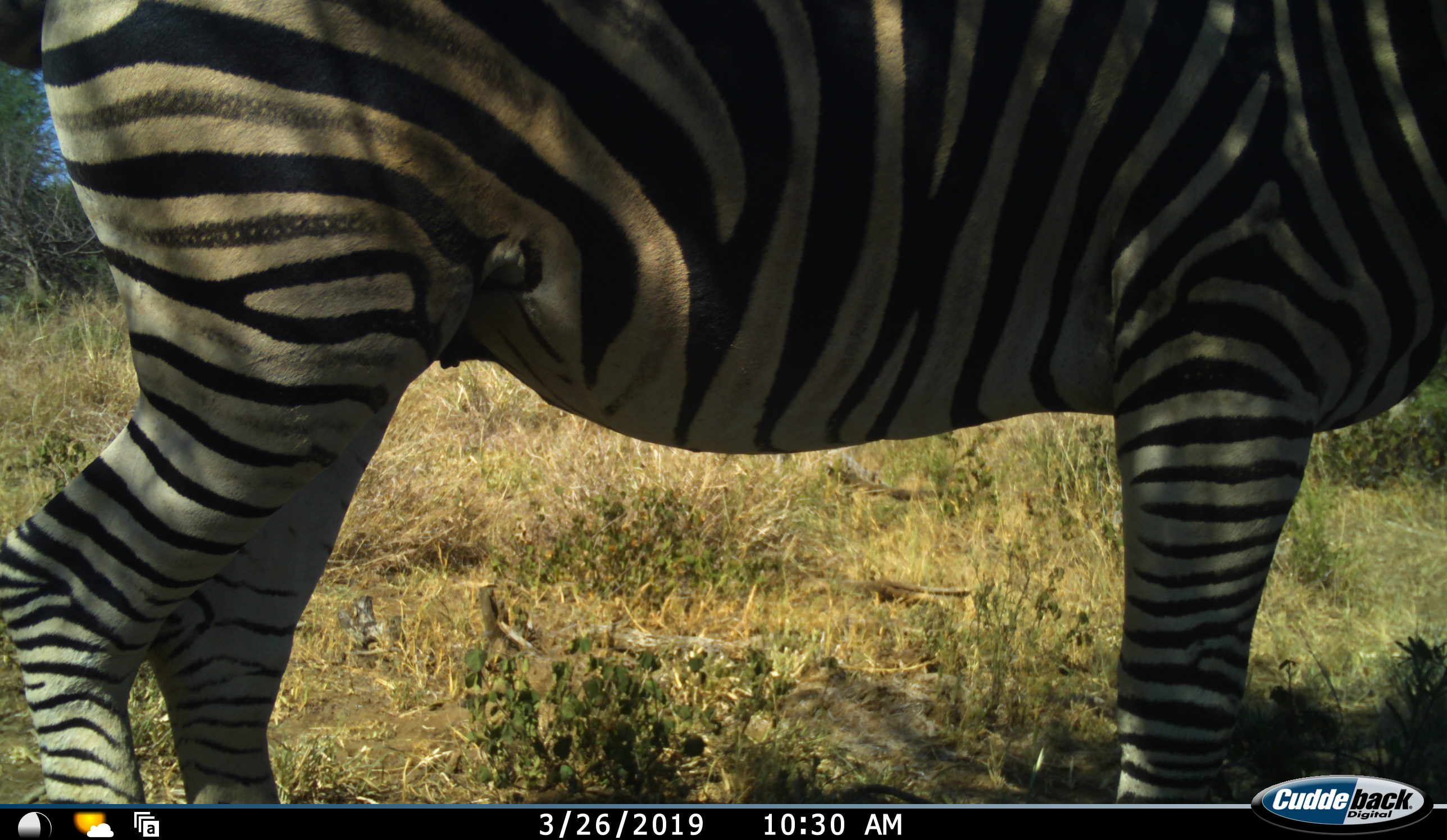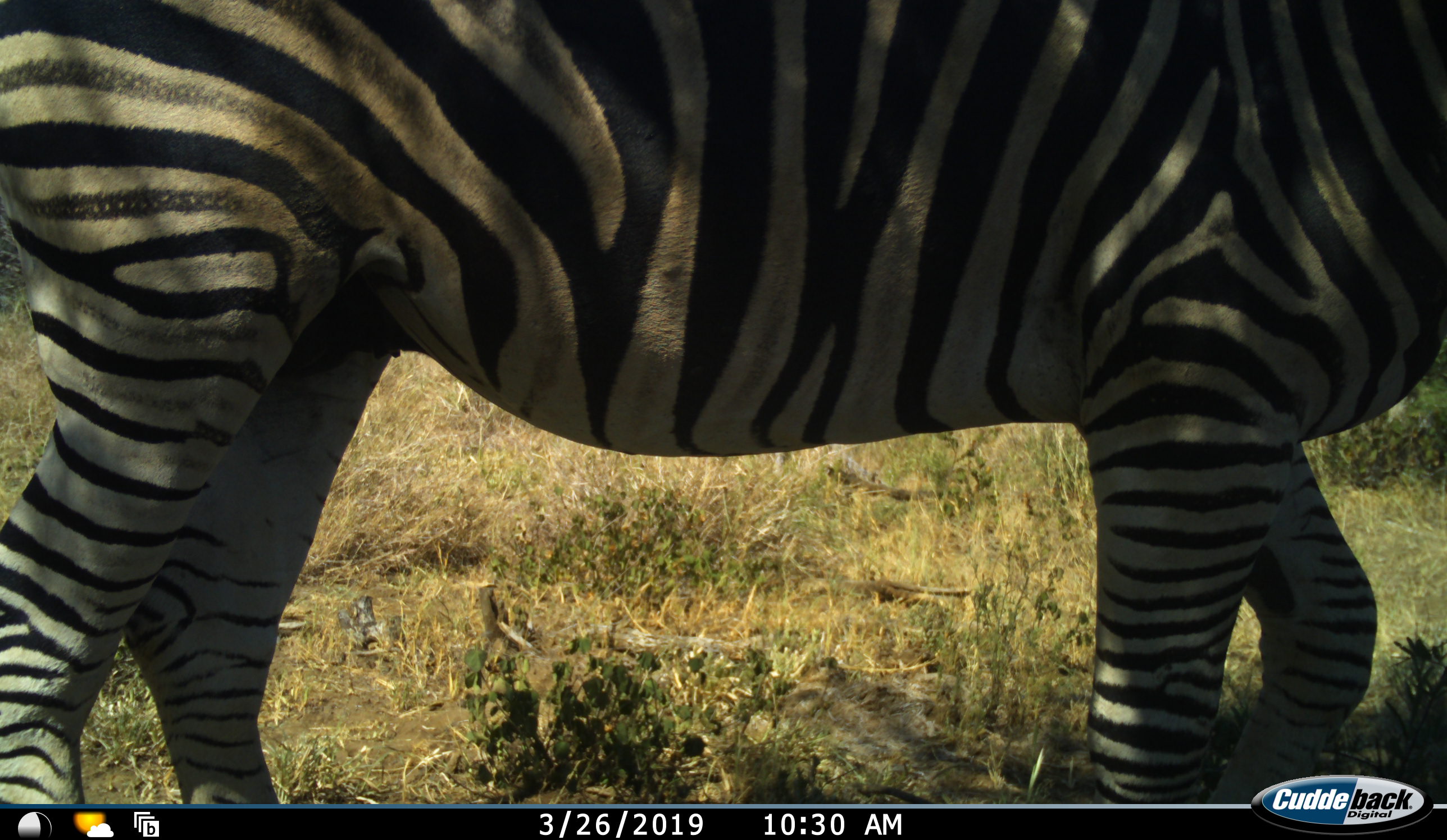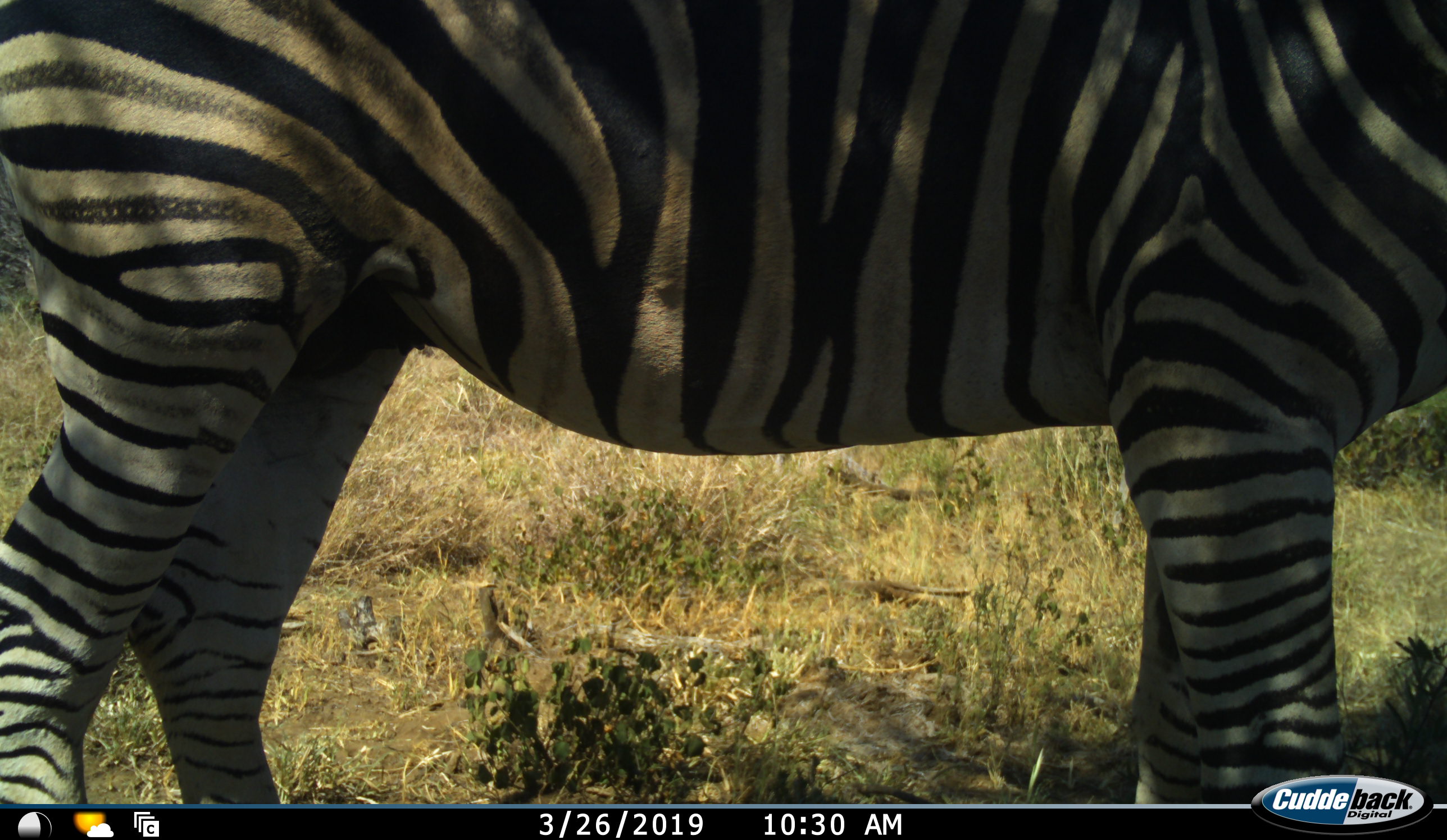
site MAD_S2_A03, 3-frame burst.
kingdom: Animalia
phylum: Chordata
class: Mammalia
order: Perissodactyla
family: Equidae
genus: Equus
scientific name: Equus quagga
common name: plains zebra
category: zebraplains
Zebraplains (plains zebra) (Equus quagga), count 1. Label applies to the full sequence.